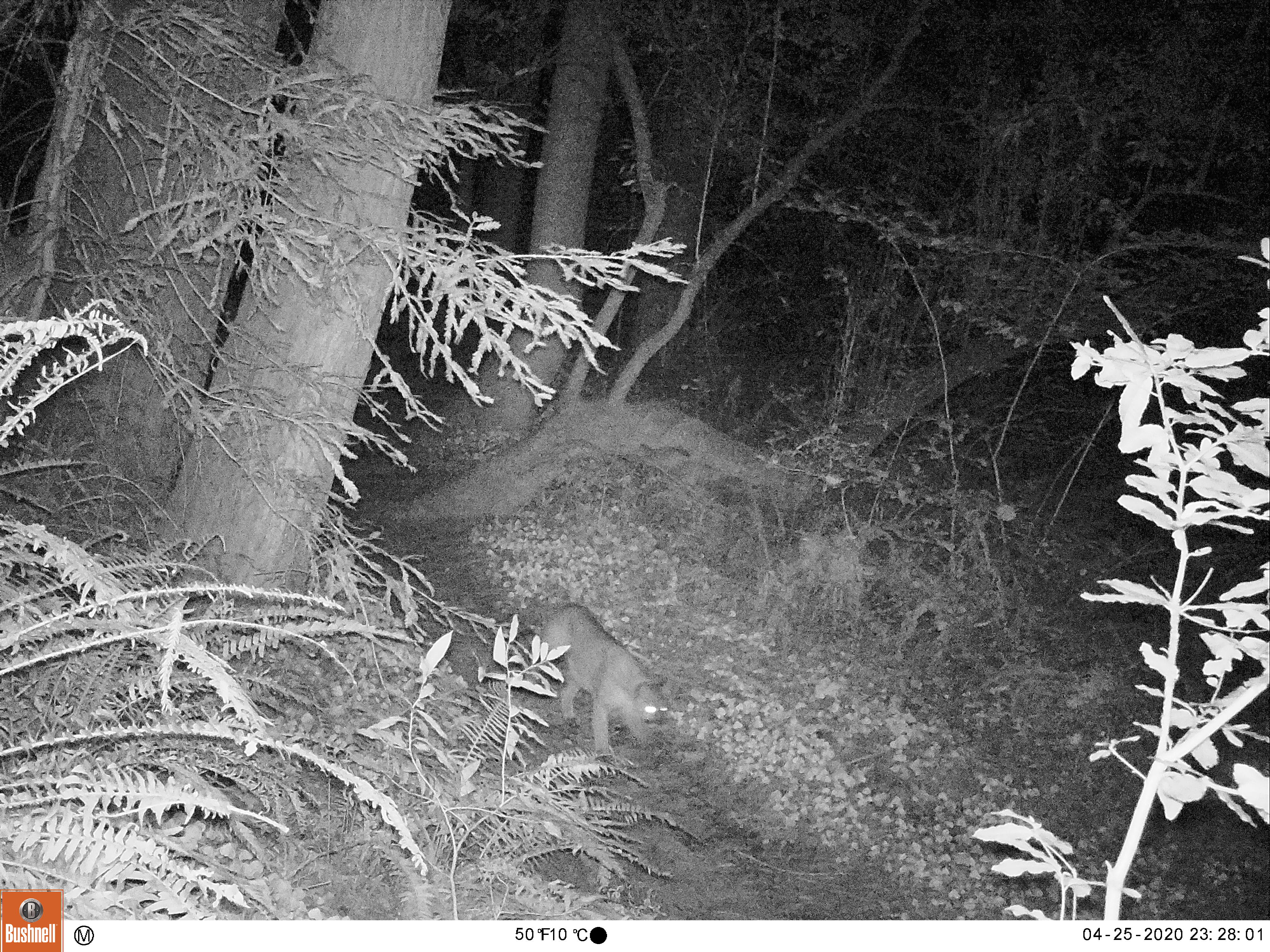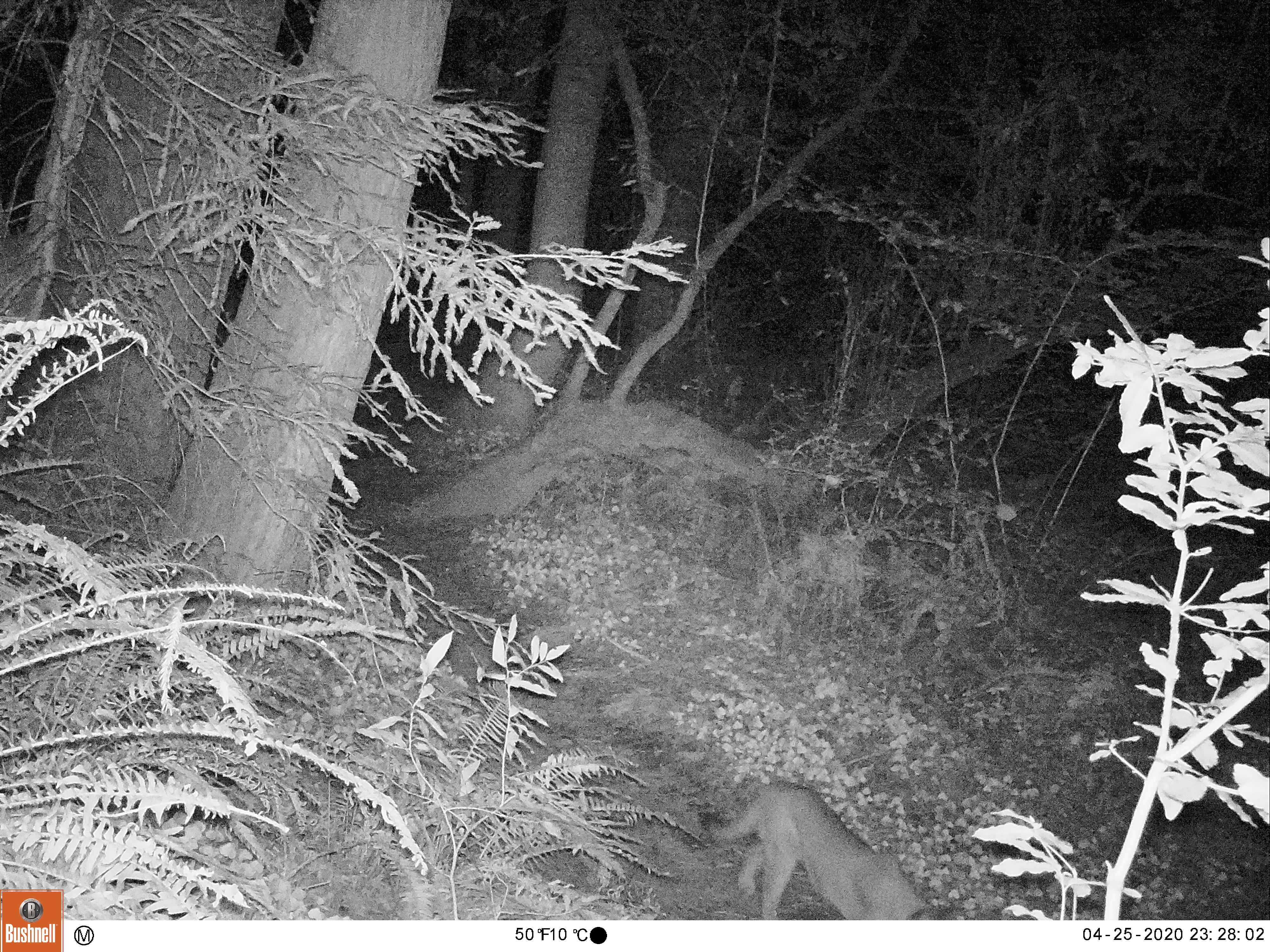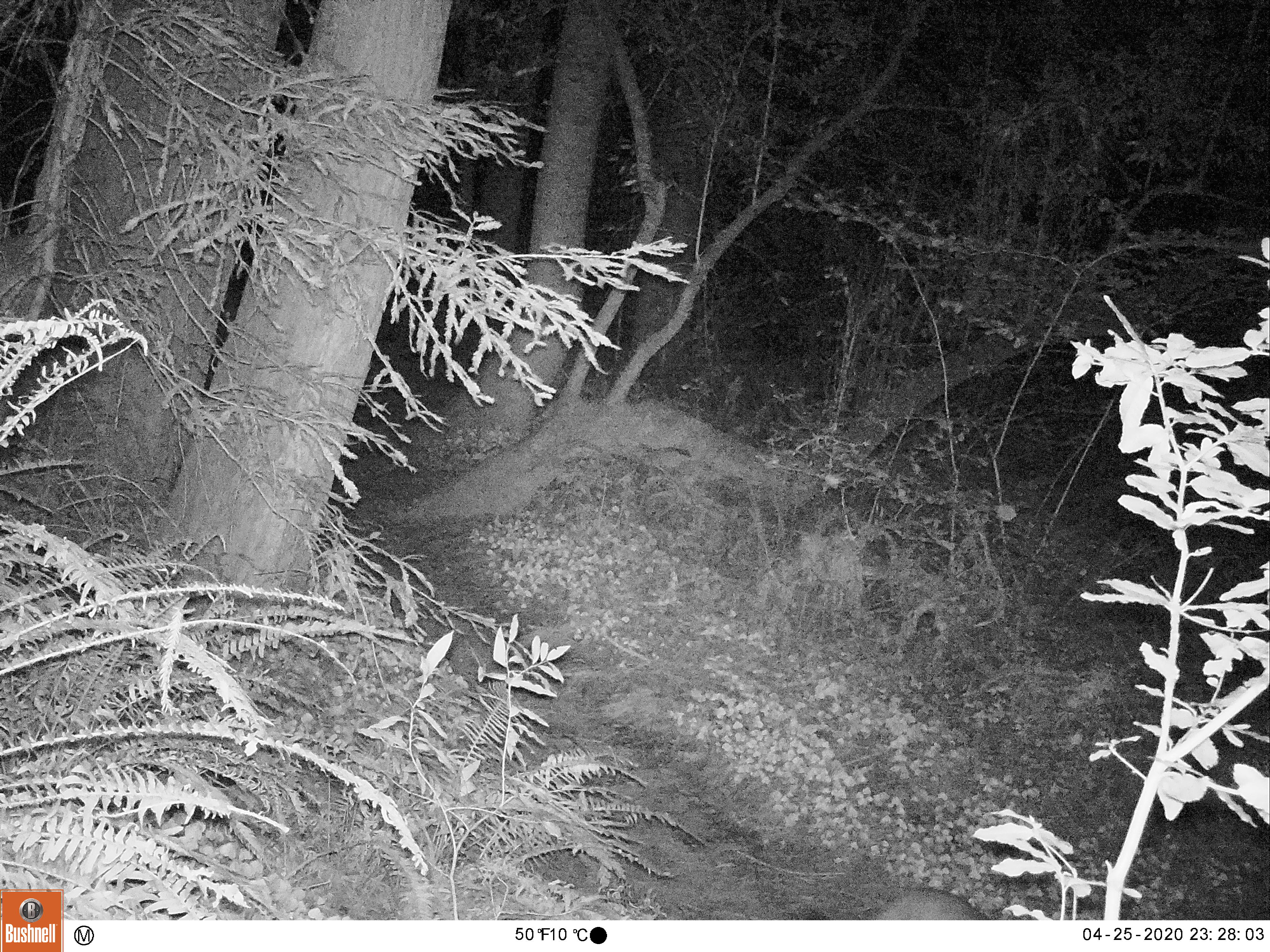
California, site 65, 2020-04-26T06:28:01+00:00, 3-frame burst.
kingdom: Animalia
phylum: Chordata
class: Mammalia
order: Carnivora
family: Felidae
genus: Puma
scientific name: Puma concolor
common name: puma